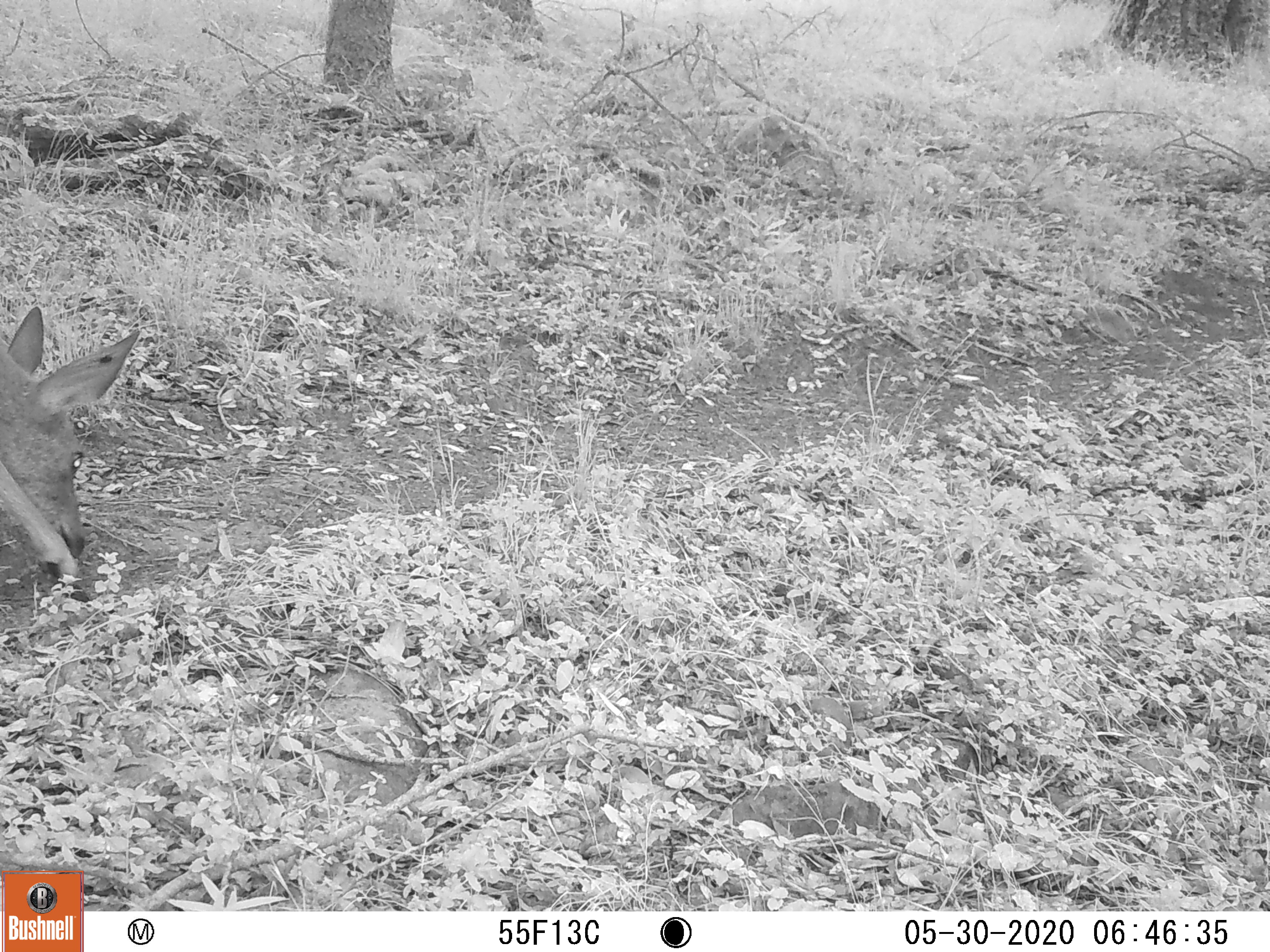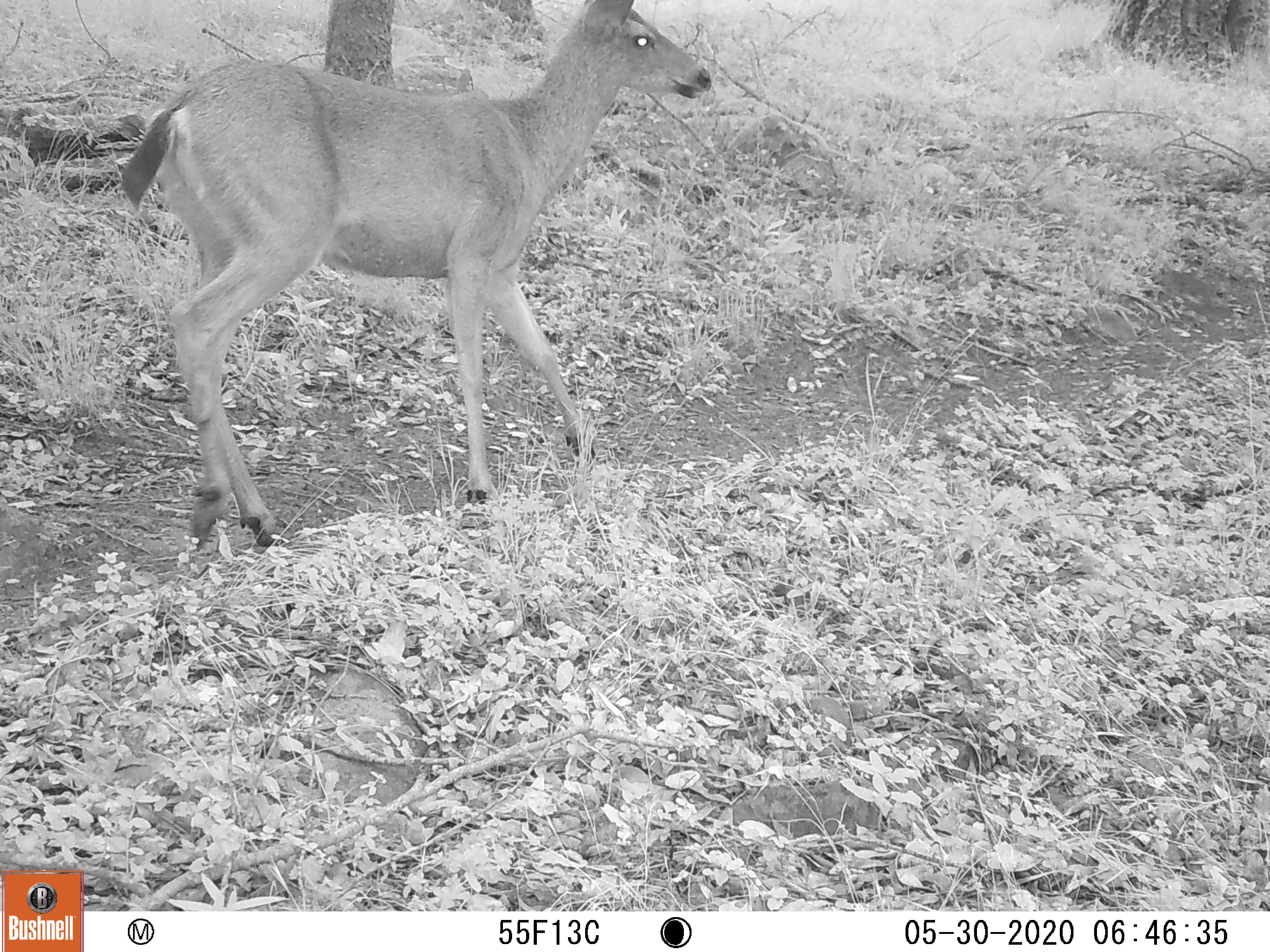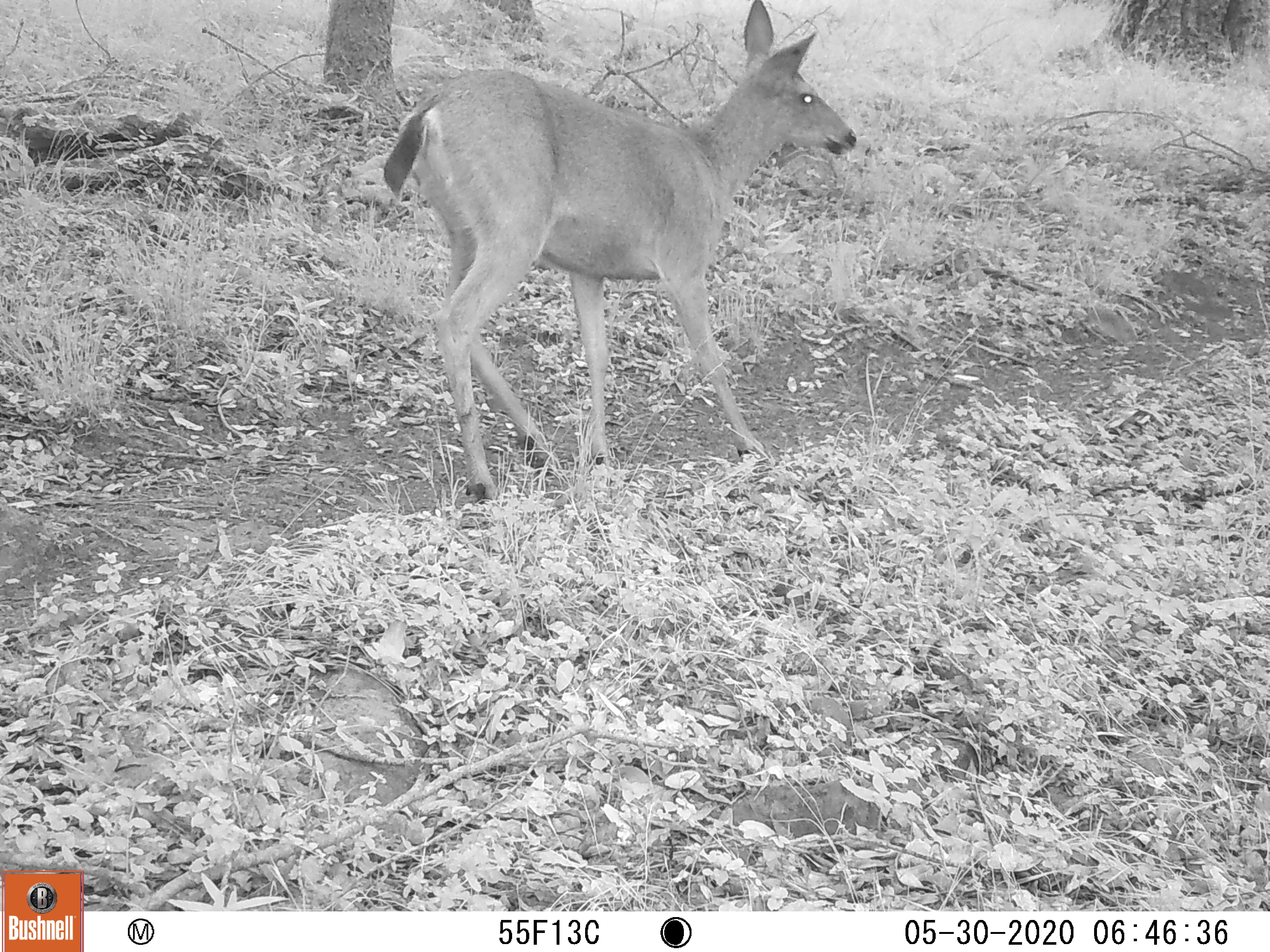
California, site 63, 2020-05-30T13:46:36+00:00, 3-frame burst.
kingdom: Animalia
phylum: Chordata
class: Mammalia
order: Artiodactyla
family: Cervidae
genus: Odocoileus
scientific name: Odocoileus hemionus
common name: mule deer